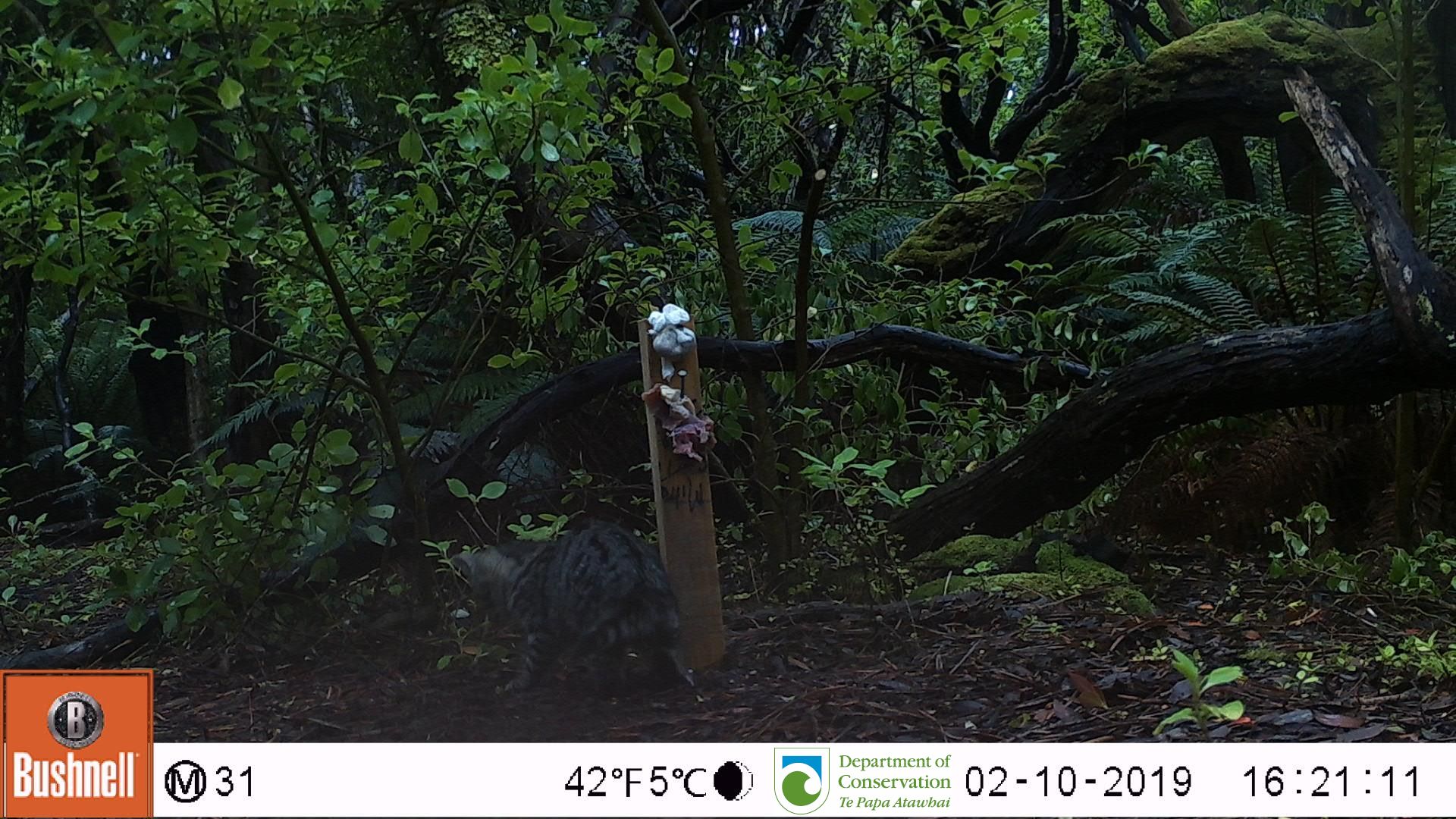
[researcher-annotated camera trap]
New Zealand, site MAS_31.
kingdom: Animalia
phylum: Chordata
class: Mammalia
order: Carnivora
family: Felidae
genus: Felis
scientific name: Felis catus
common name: domestic cat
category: cat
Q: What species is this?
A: Cat (domestic cat) (Felis catus).